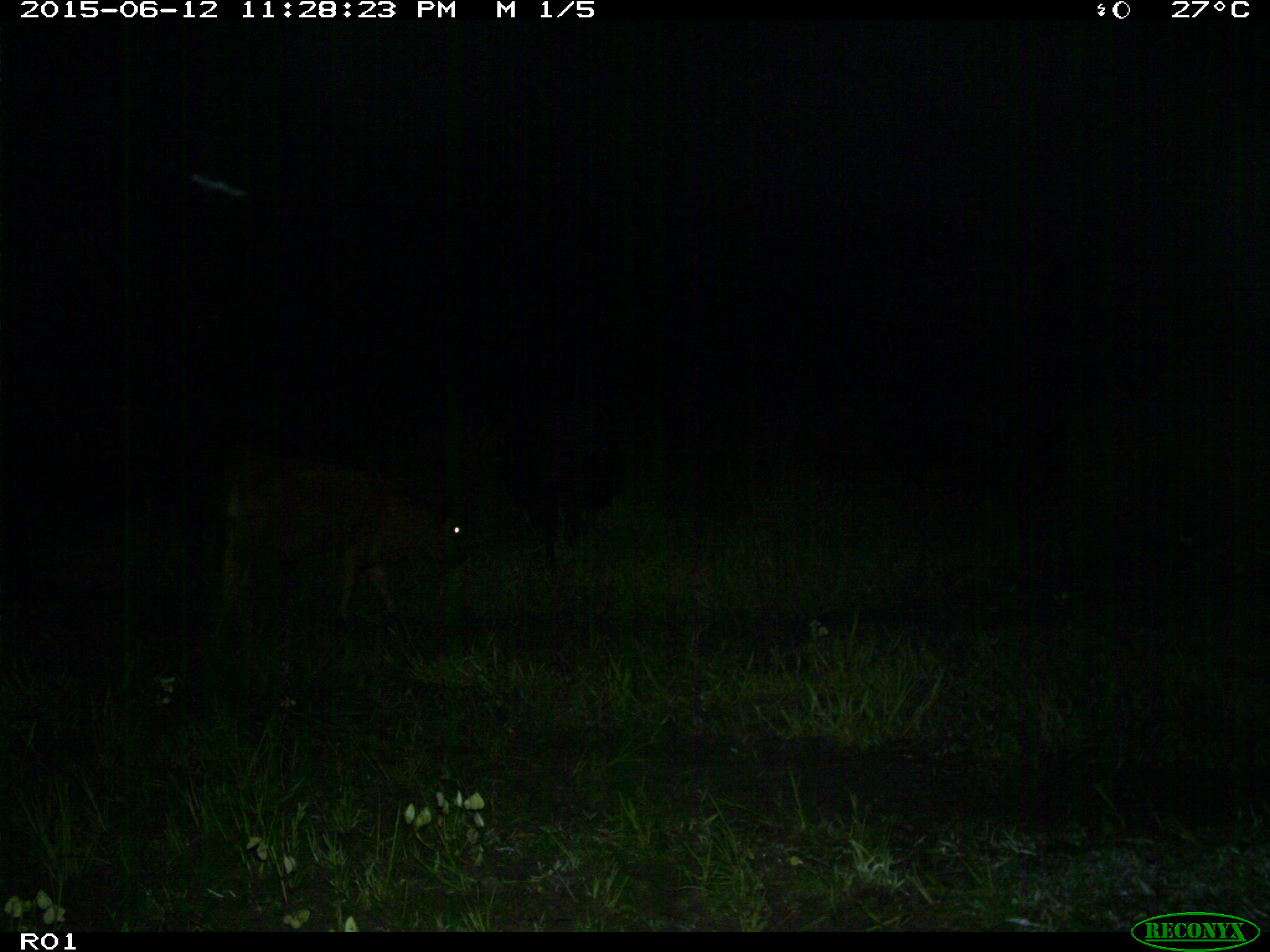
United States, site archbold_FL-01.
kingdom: Animalia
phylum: Chordata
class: Mammalia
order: Artiodactyla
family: Bovidae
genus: Bos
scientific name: Bos taurus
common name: domestic cow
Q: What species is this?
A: Bos taurus (domestic cow).